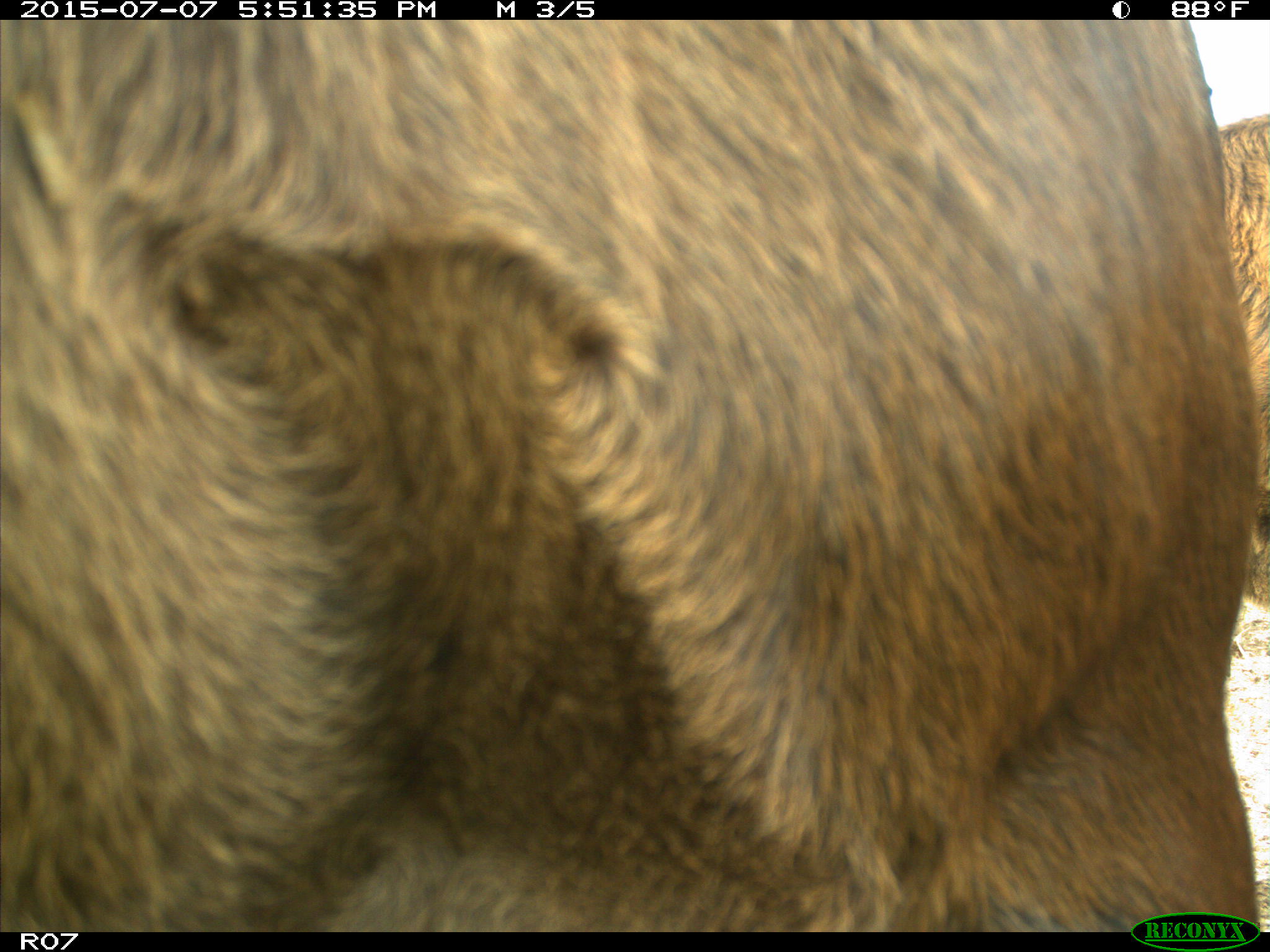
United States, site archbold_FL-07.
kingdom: Animalia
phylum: Chordata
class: Mammalia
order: Artiodactyla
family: Bovidae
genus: Bos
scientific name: Bos taurus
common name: domestic cow